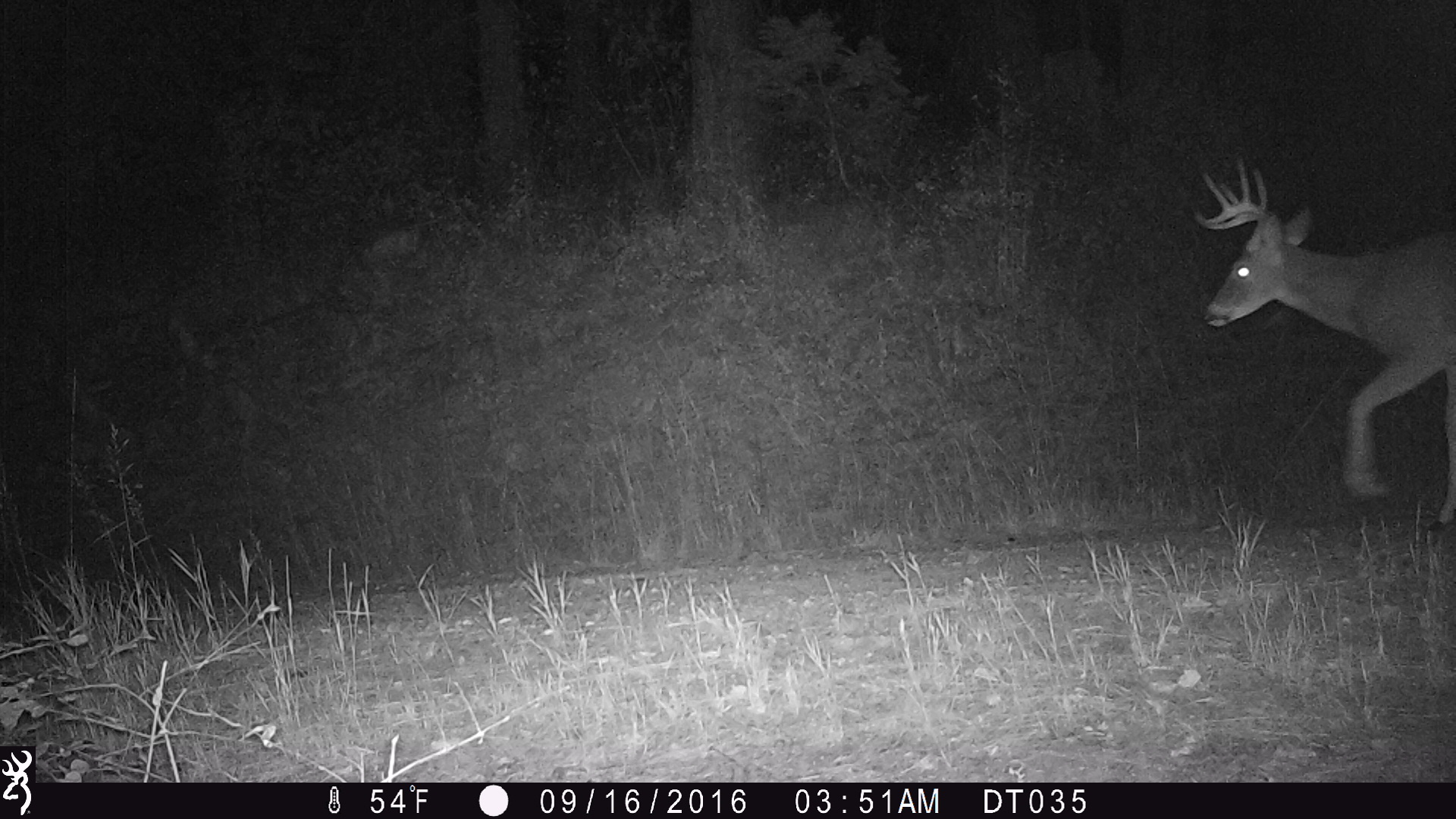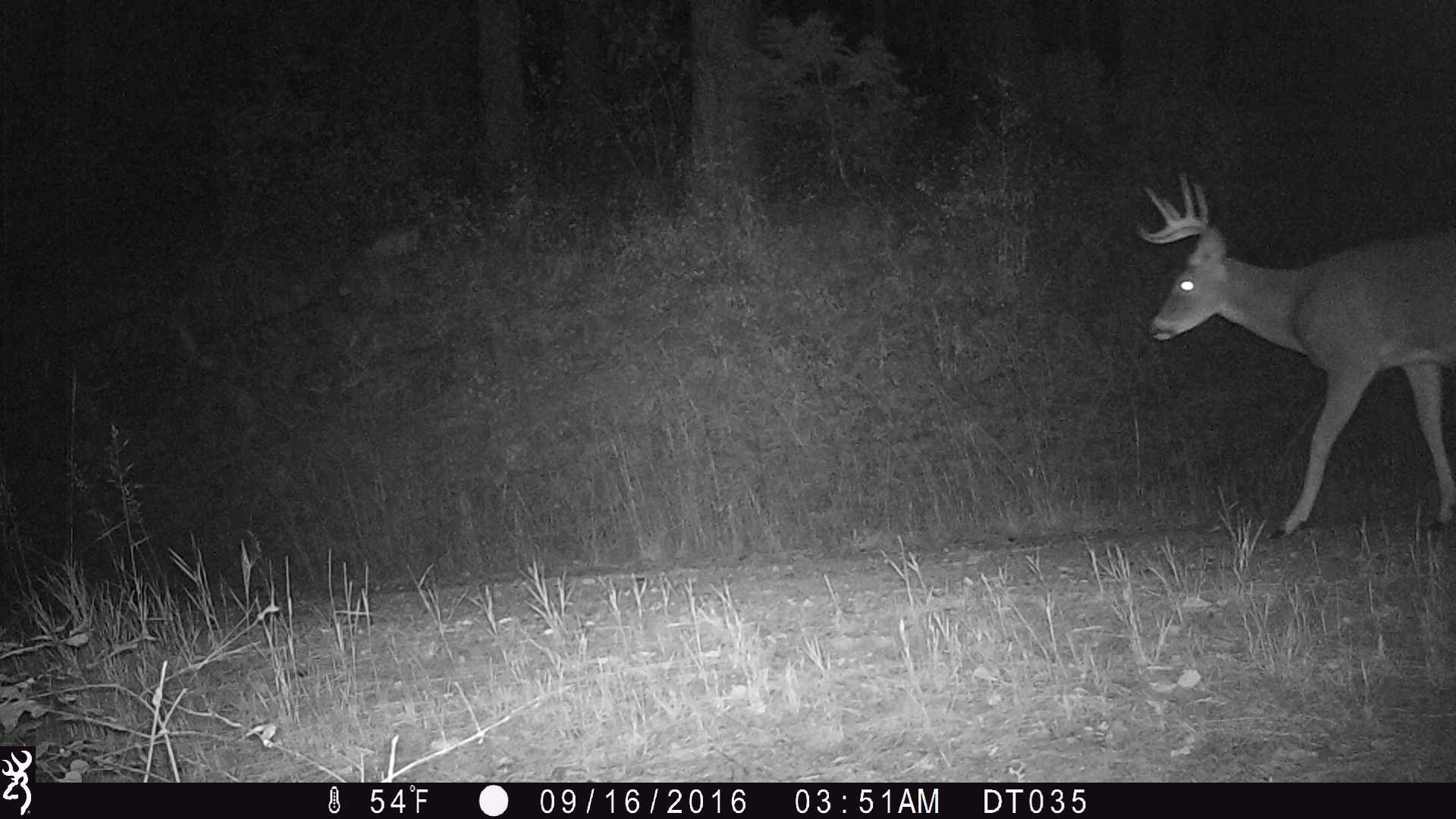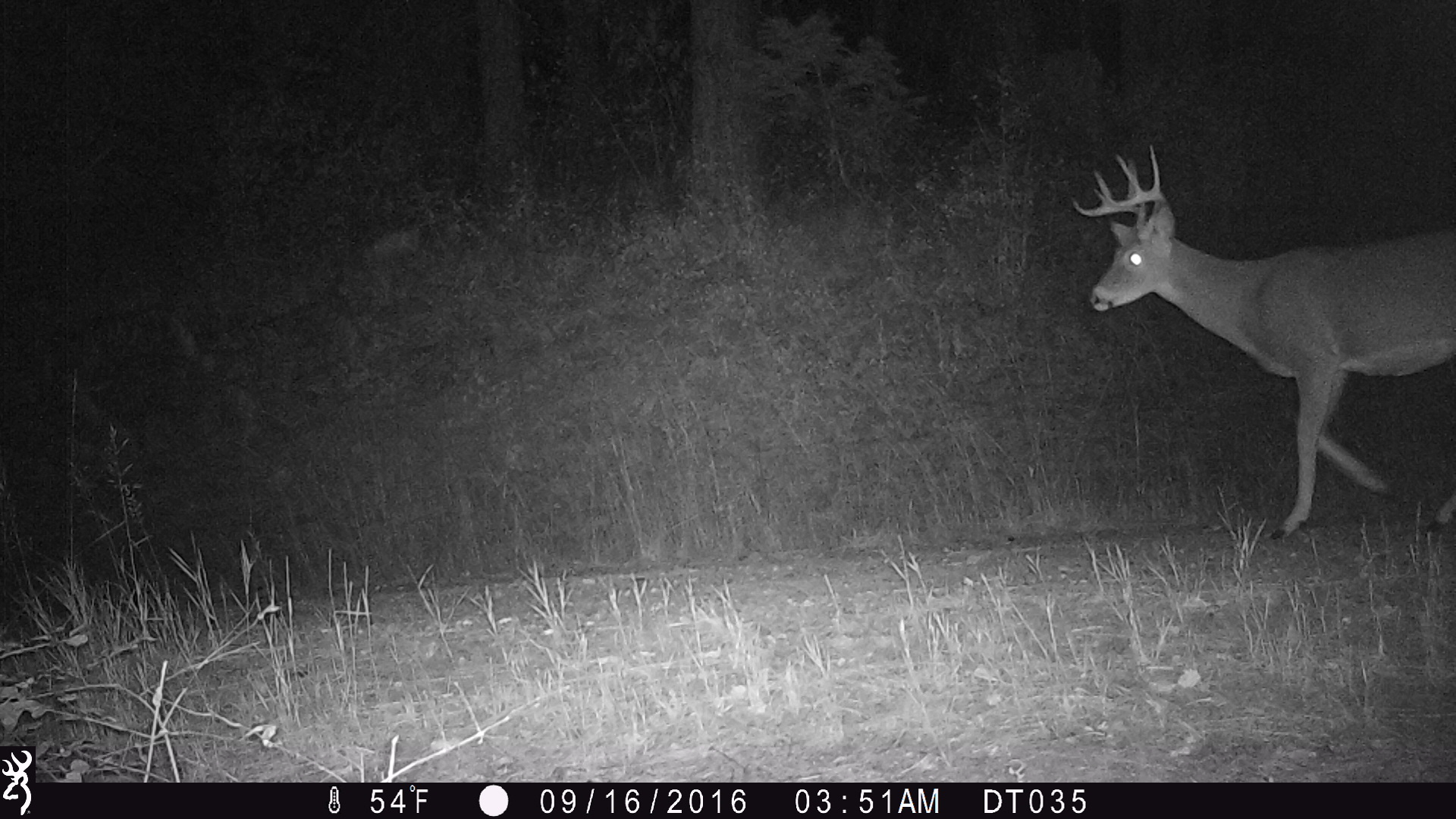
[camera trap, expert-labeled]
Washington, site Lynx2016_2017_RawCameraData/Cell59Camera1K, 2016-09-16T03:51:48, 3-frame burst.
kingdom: Animalia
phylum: Chordata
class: Mammalia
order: Artiodactyla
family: Cervidae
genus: Odocoileus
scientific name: Odocoileus virginianus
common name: white-tailed deer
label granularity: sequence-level